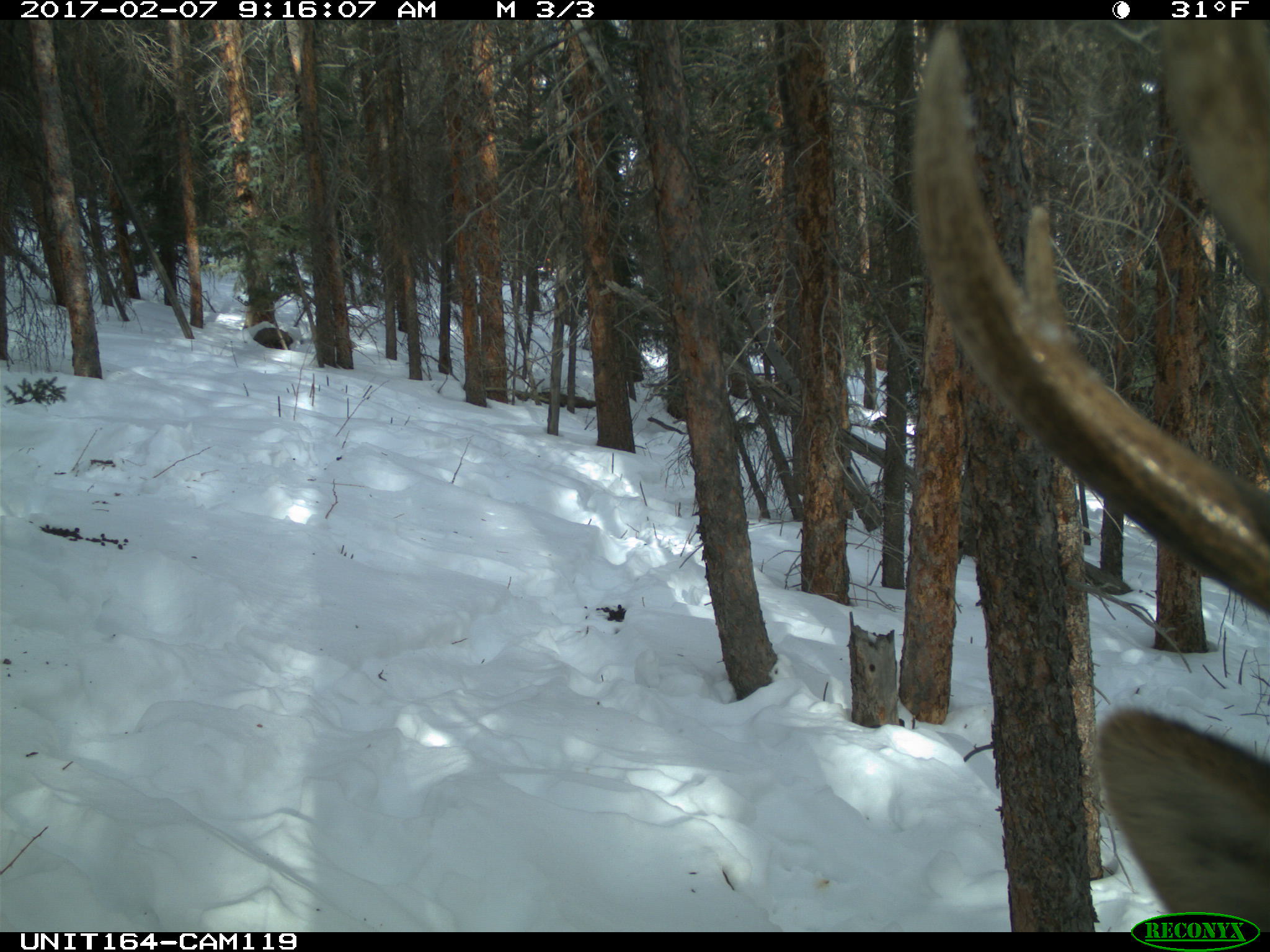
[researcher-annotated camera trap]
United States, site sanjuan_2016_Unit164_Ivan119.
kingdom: Animalia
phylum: Chordata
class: Mammalia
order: Artiodactyla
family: Cervidae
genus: Cervus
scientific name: Cervus elaphus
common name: red deer